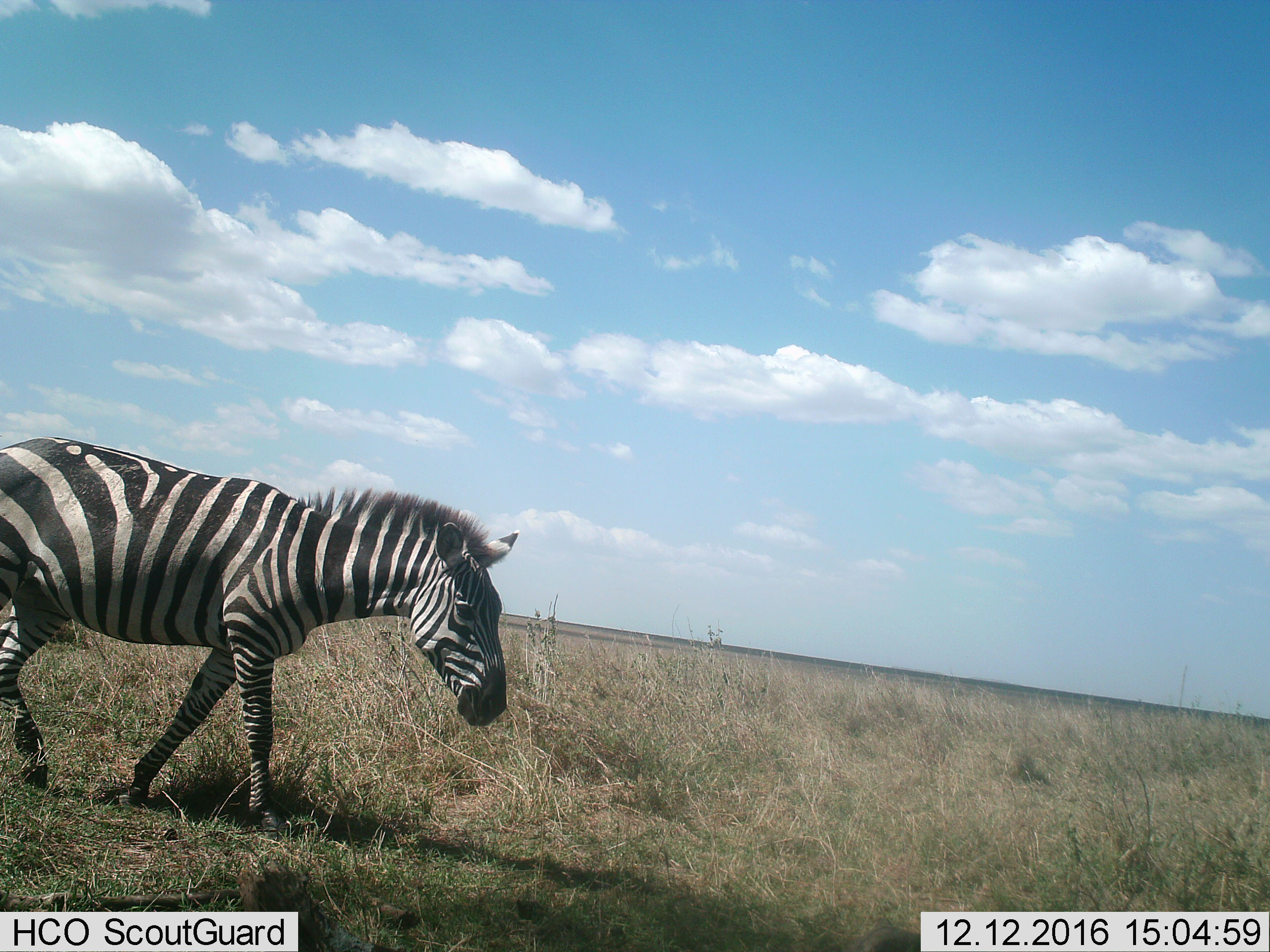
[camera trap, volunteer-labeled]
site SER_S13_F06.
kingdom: Animalia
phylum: Chordata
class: Mammalia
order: Perissodactyla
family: Equidae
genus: Equus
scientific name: Equus quagga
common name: plains zebra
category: zebraplains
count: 1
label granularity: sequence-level